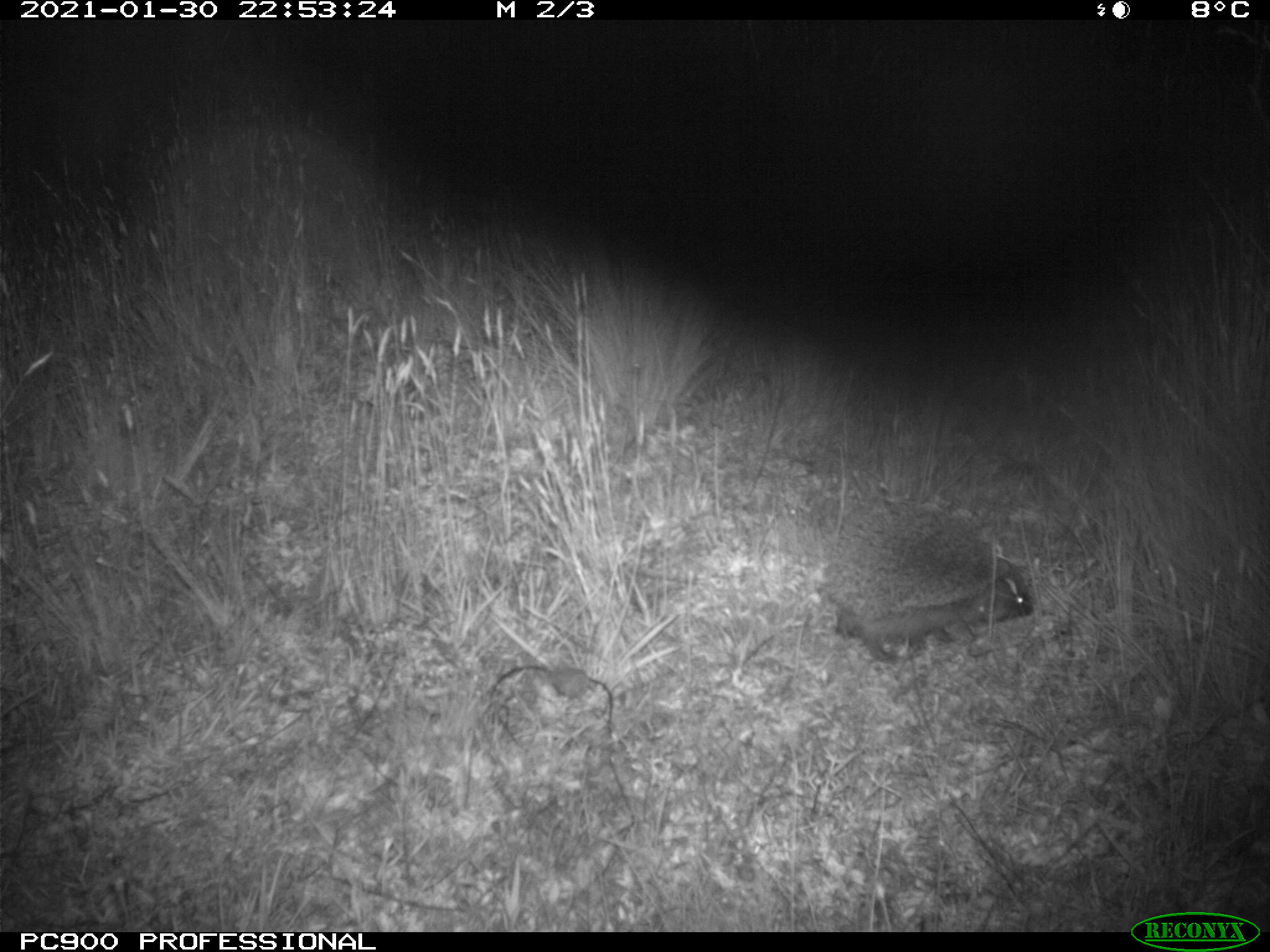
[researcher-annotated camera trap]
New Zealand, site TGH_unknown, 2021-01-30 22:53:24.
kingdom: Animalia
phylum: Chordata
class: Mammalia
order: Eulipotyphla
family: Erinaceidae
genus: Erinaceus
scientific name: Erinaceus europaeus europaeus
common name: european hedgehog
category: hedgehog